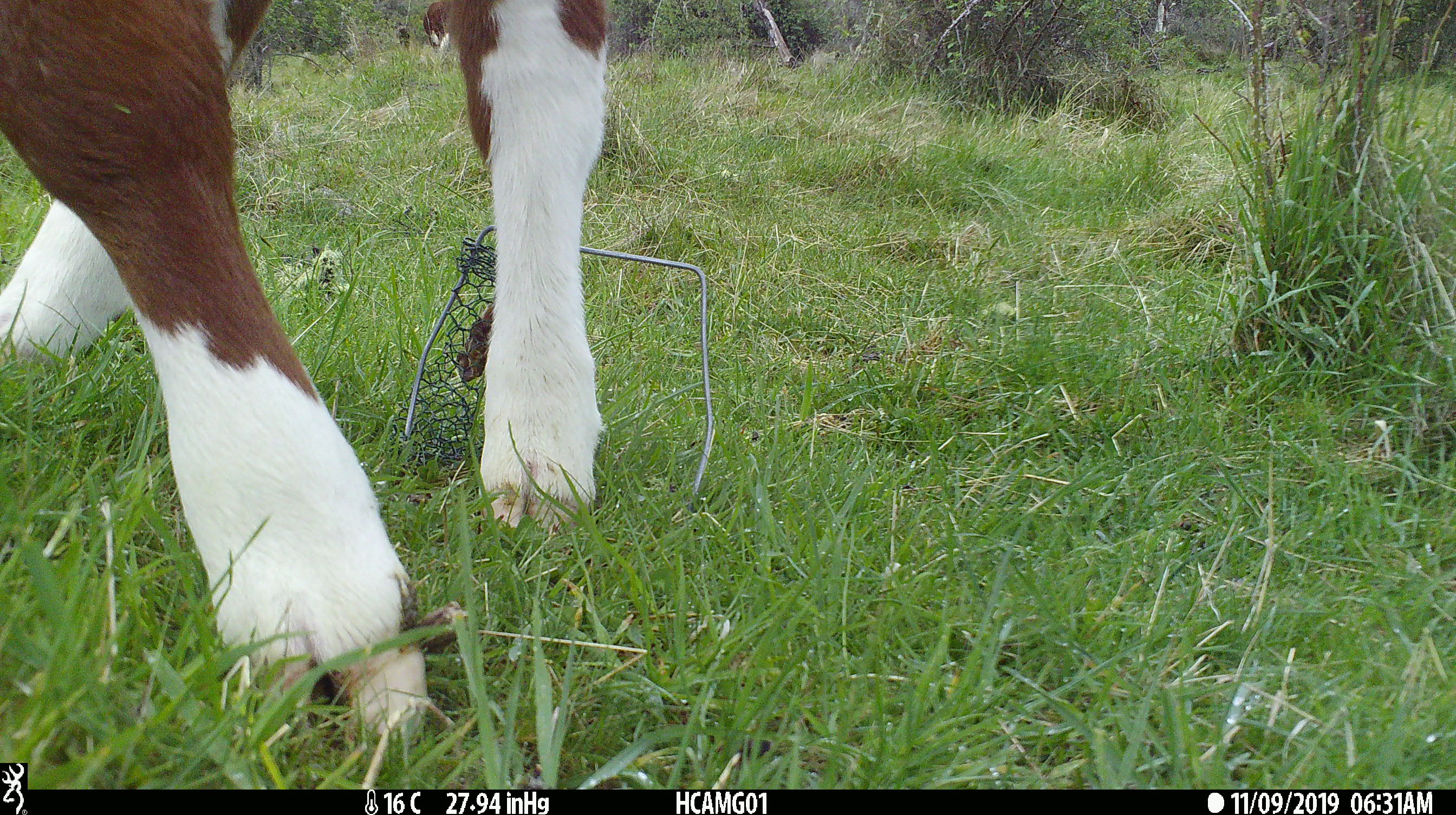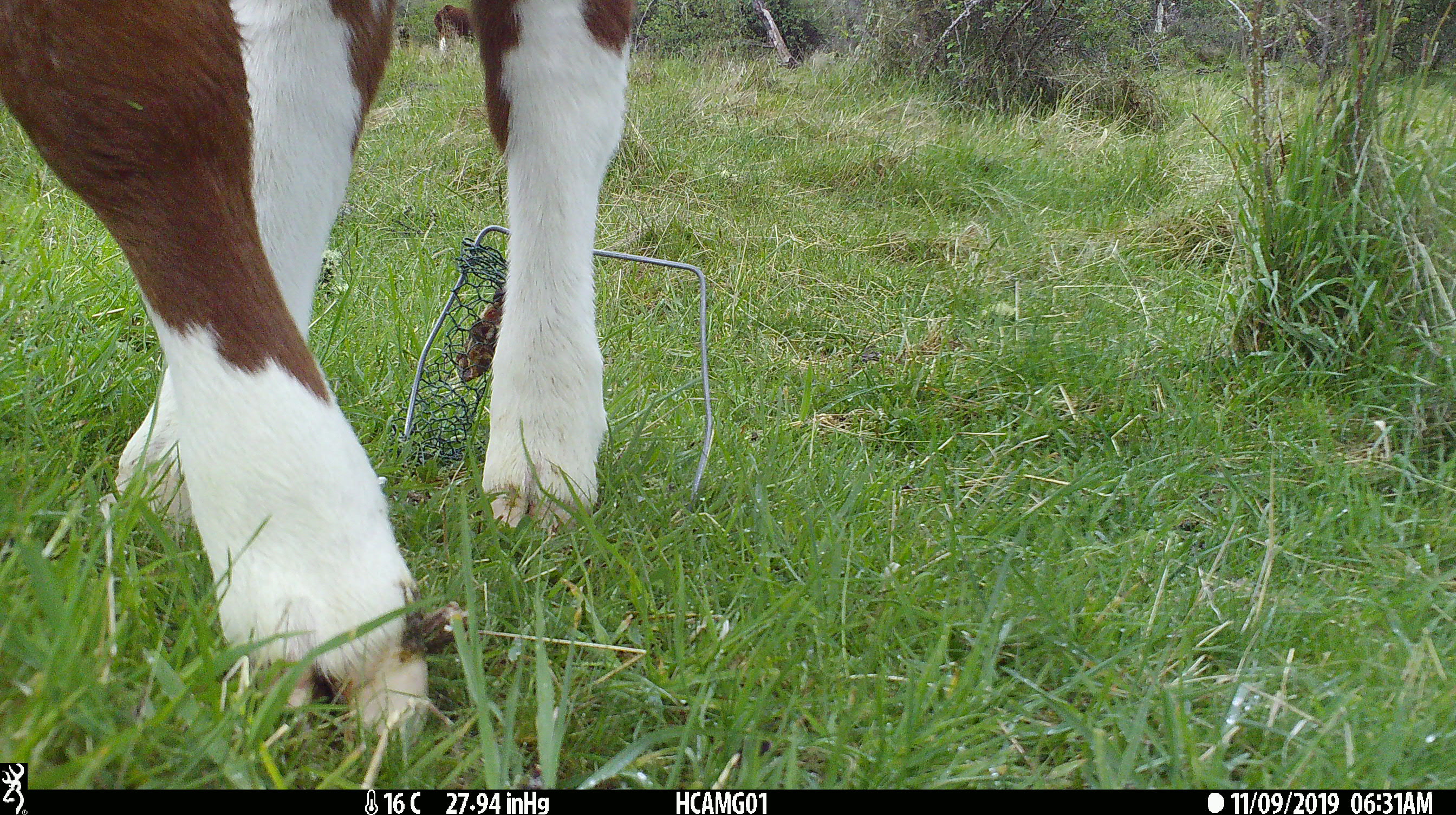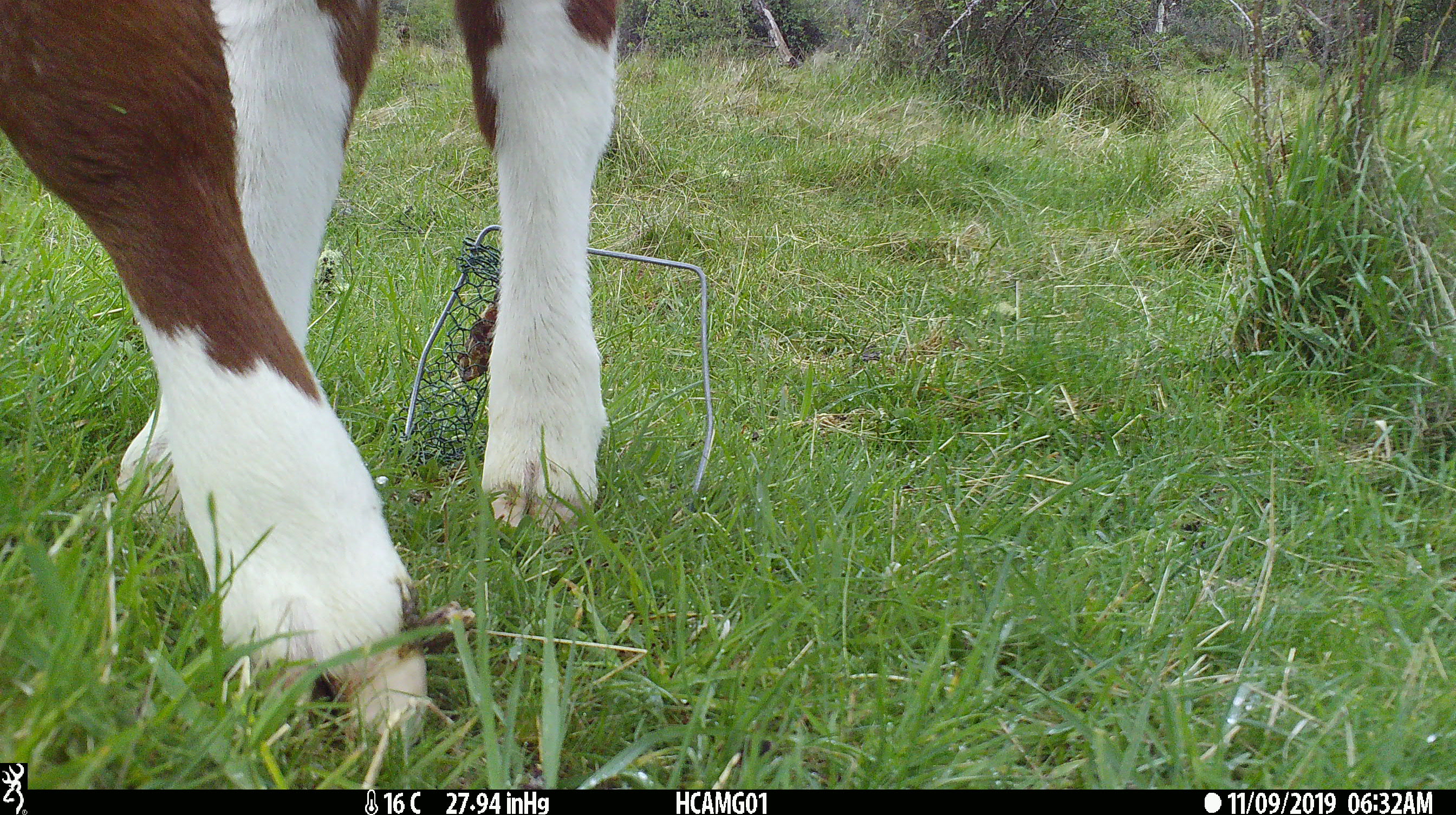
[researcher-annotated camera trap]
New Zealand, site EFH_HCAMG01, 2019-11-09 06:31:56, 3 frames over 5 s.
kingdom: Animalia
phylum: Chordata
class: Mammalia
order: Artiodactyla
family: Bovidae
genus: Bos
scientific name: Bos taurus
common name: domestic cow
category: cow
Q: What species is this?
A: Cow (domestic cow) (Bos taurus).